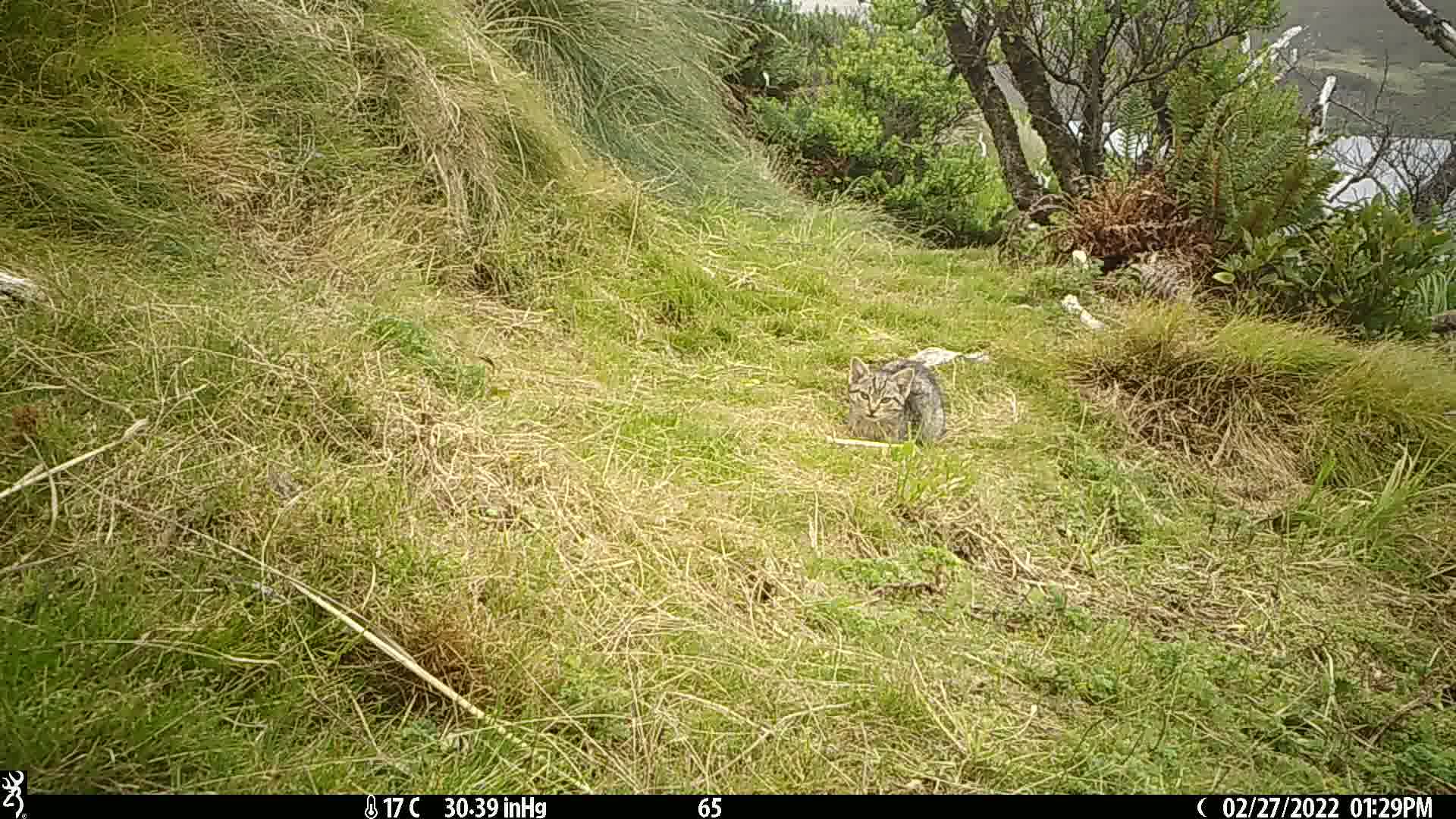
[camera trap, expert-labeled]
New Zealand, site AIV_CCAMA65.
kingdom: Animalia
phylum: Chordata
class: Mammalia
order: Carnivora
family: Felidae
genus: Felis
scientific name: Felis catus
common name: domestic cat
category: cat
Cat (domestic cat) (Felis catus).